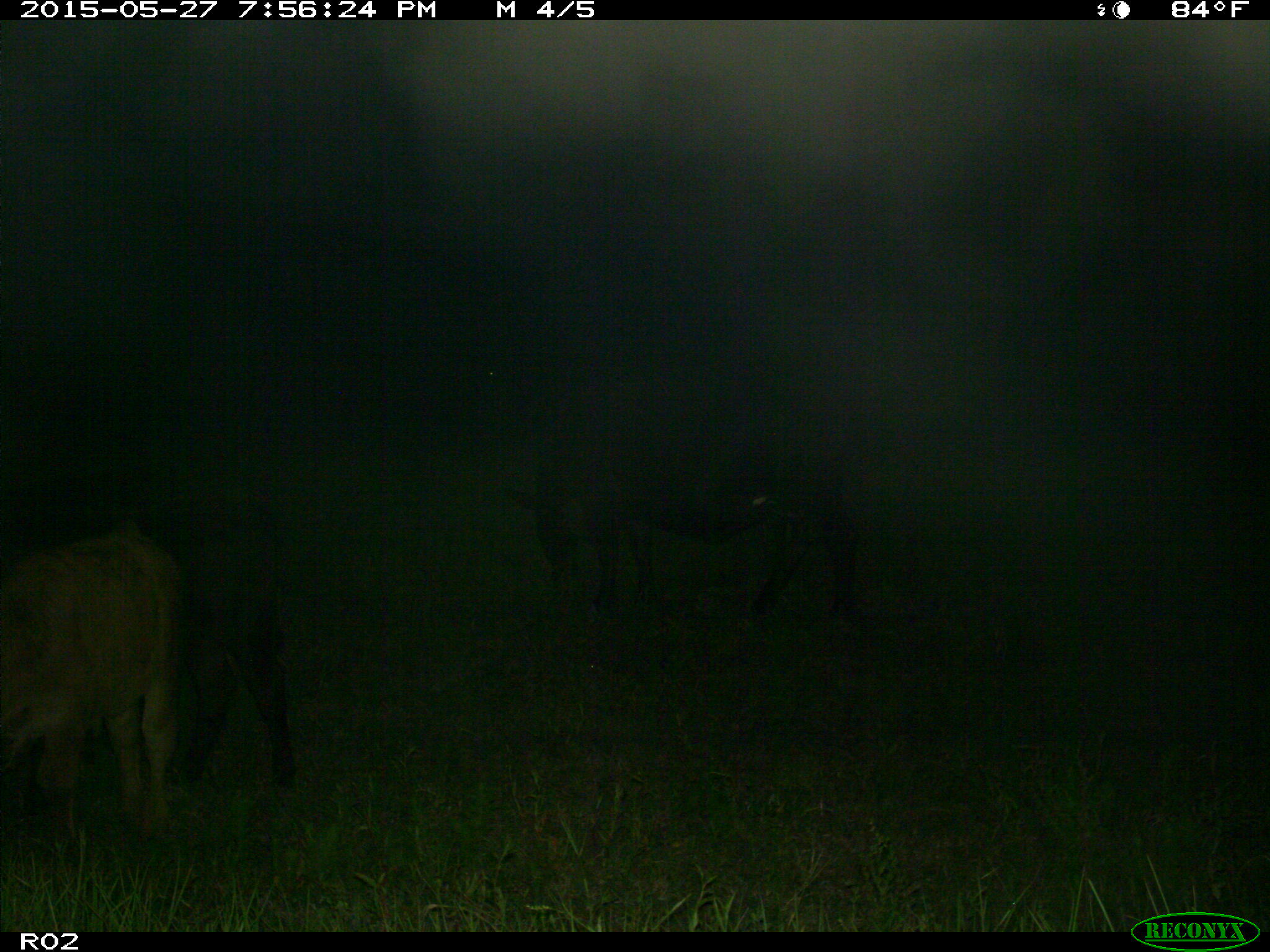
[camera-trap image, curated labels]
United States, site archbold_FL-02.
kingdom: Animalia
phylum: Chordata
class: Mammalia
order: Artiodactyla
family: Bovidae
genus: Bos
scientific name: Bos taurus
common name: domestic cow